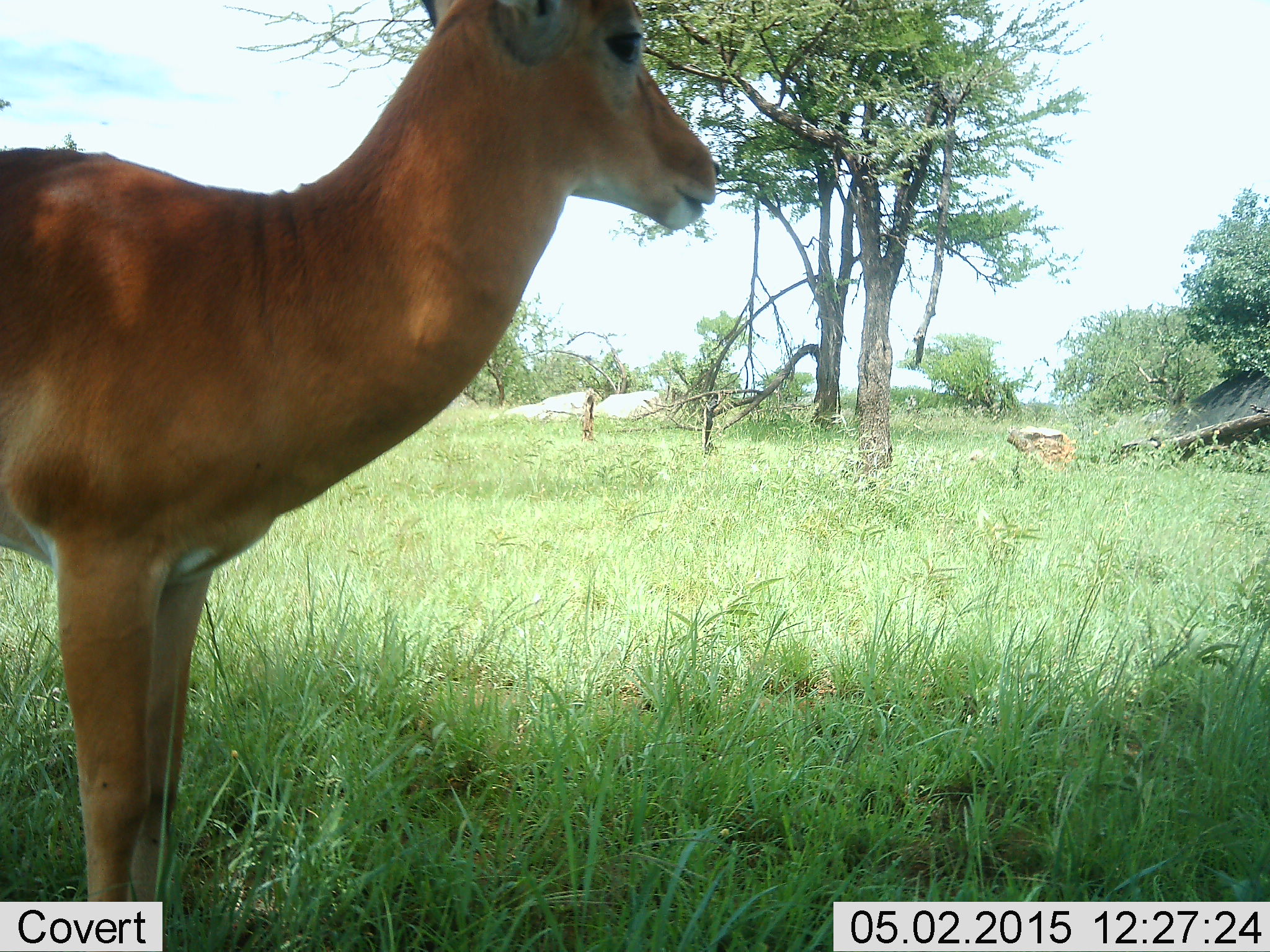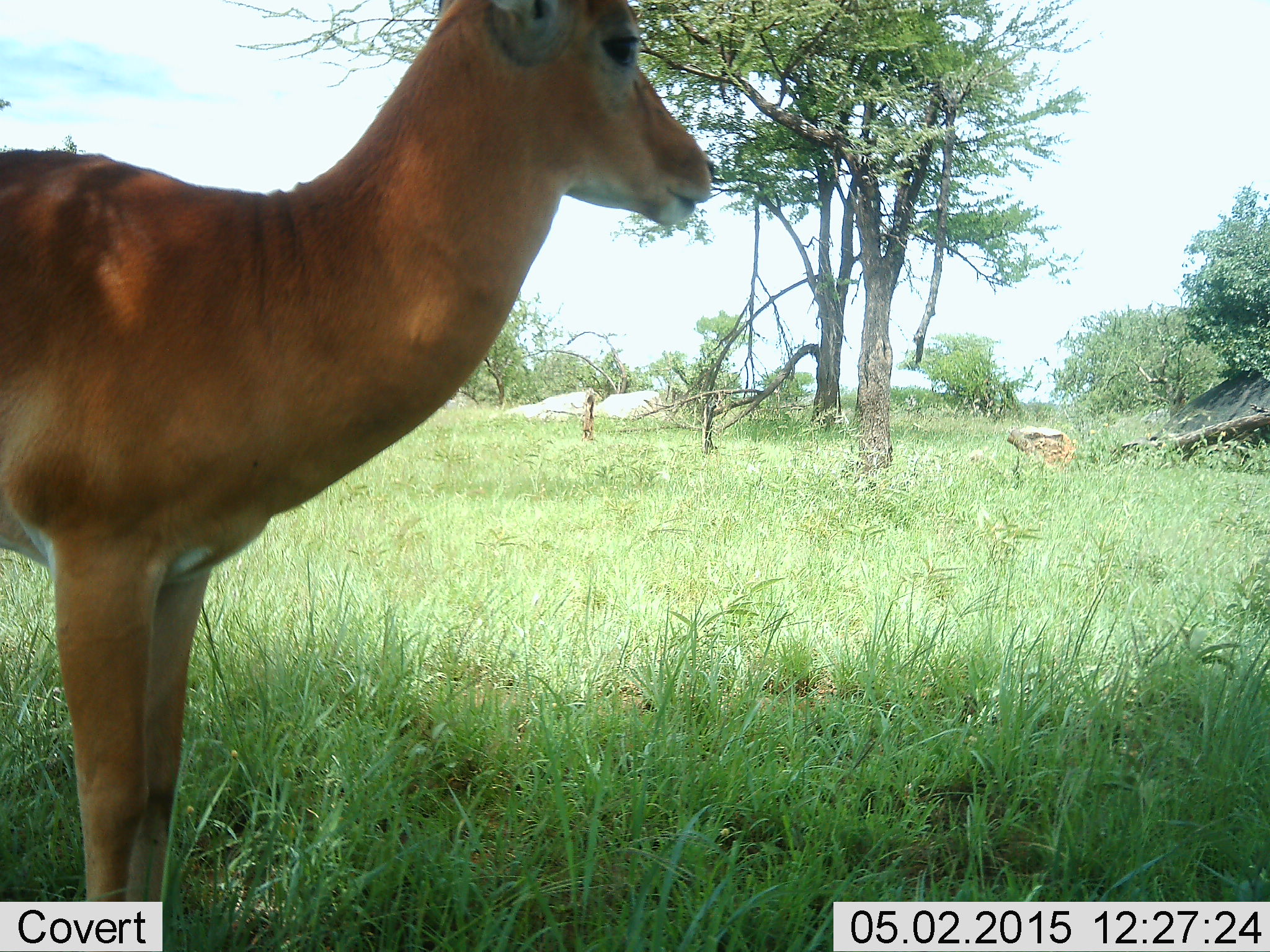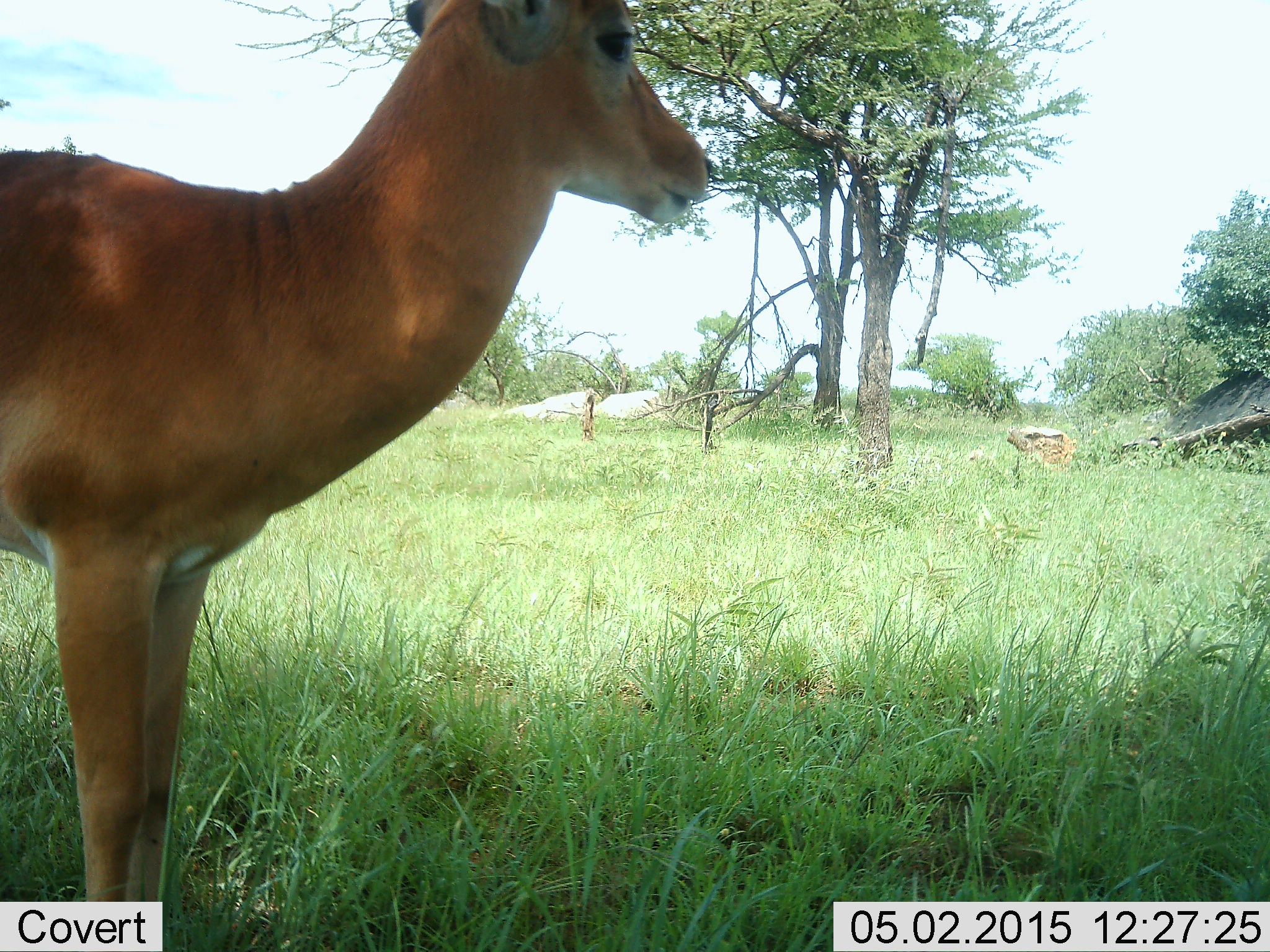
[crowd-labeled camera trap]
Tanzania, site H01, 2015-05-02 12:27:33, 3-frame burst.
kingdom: Animalia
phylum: Chordata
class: Mammalia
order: Artiodactyla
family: Bovidae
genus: Aepyceros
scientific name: Aepyceros melampus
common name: impala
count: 1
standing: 90%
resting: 0%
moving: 0%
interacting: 0%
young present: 0%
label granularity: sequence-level